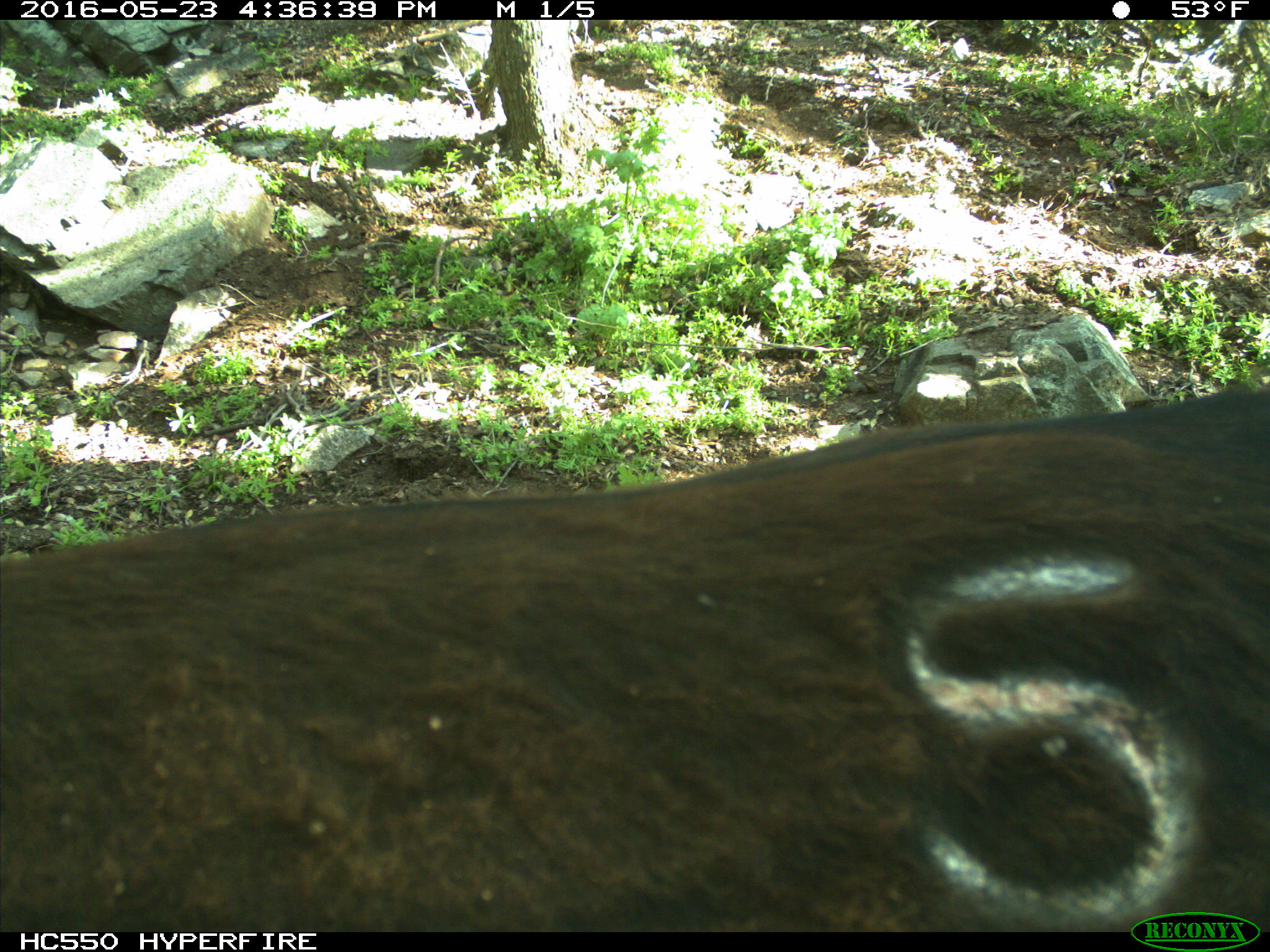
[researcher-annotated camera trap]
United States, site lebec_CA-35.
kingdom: Animalia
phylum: Chordata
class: Mammalia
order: Artiodactyla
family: Bovidae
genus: Bos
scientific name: Bos taurus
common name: domestic cow